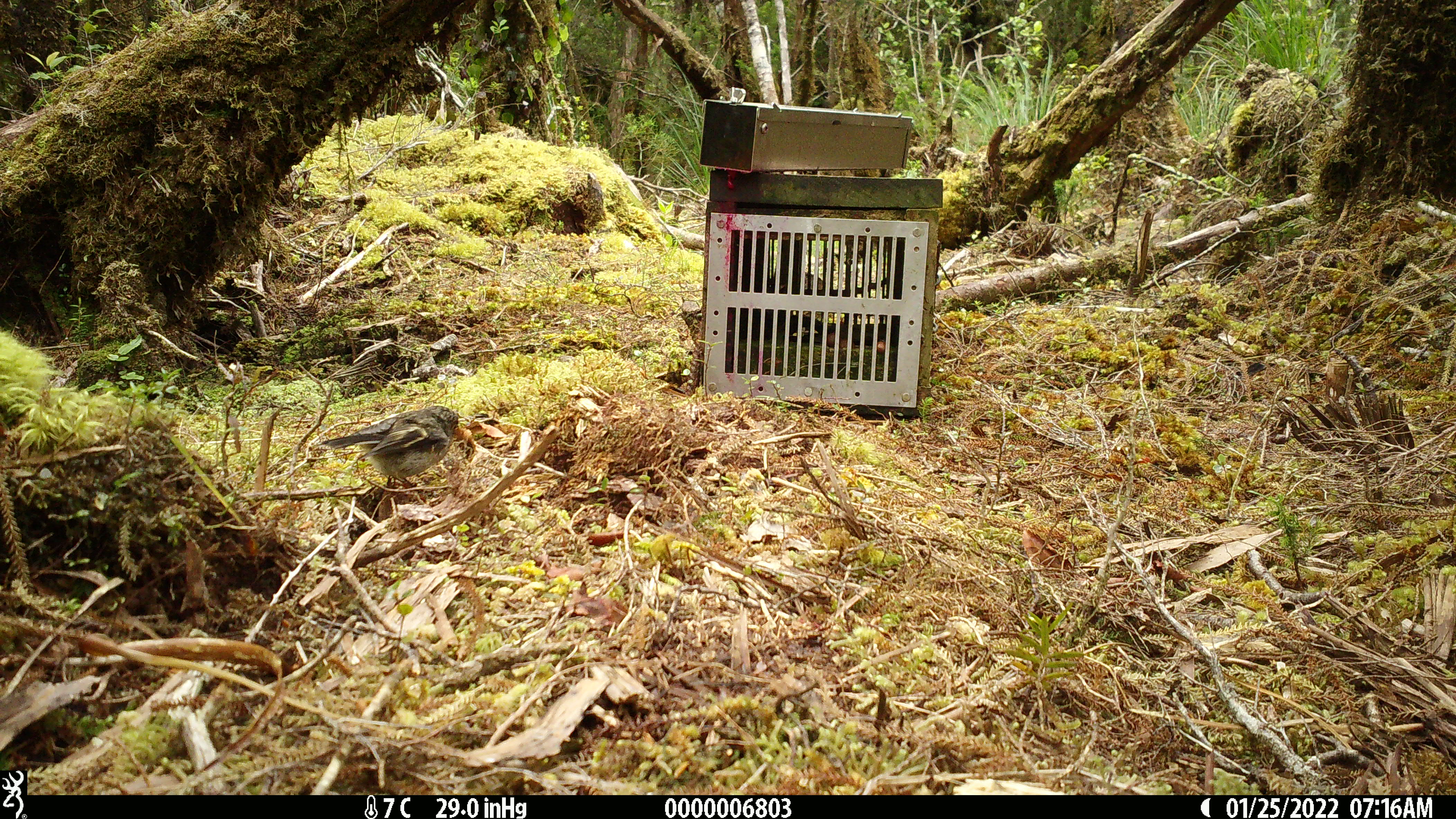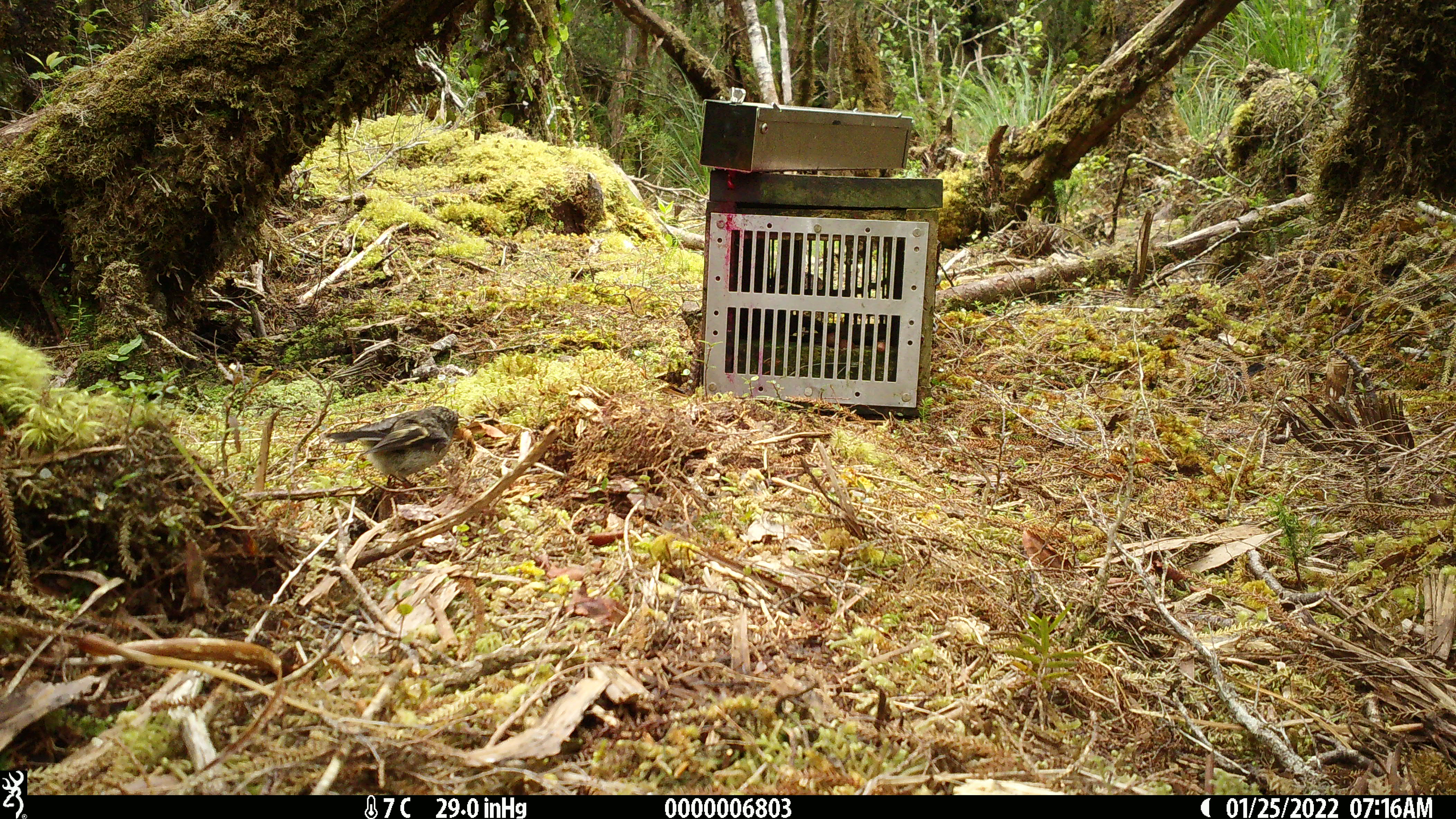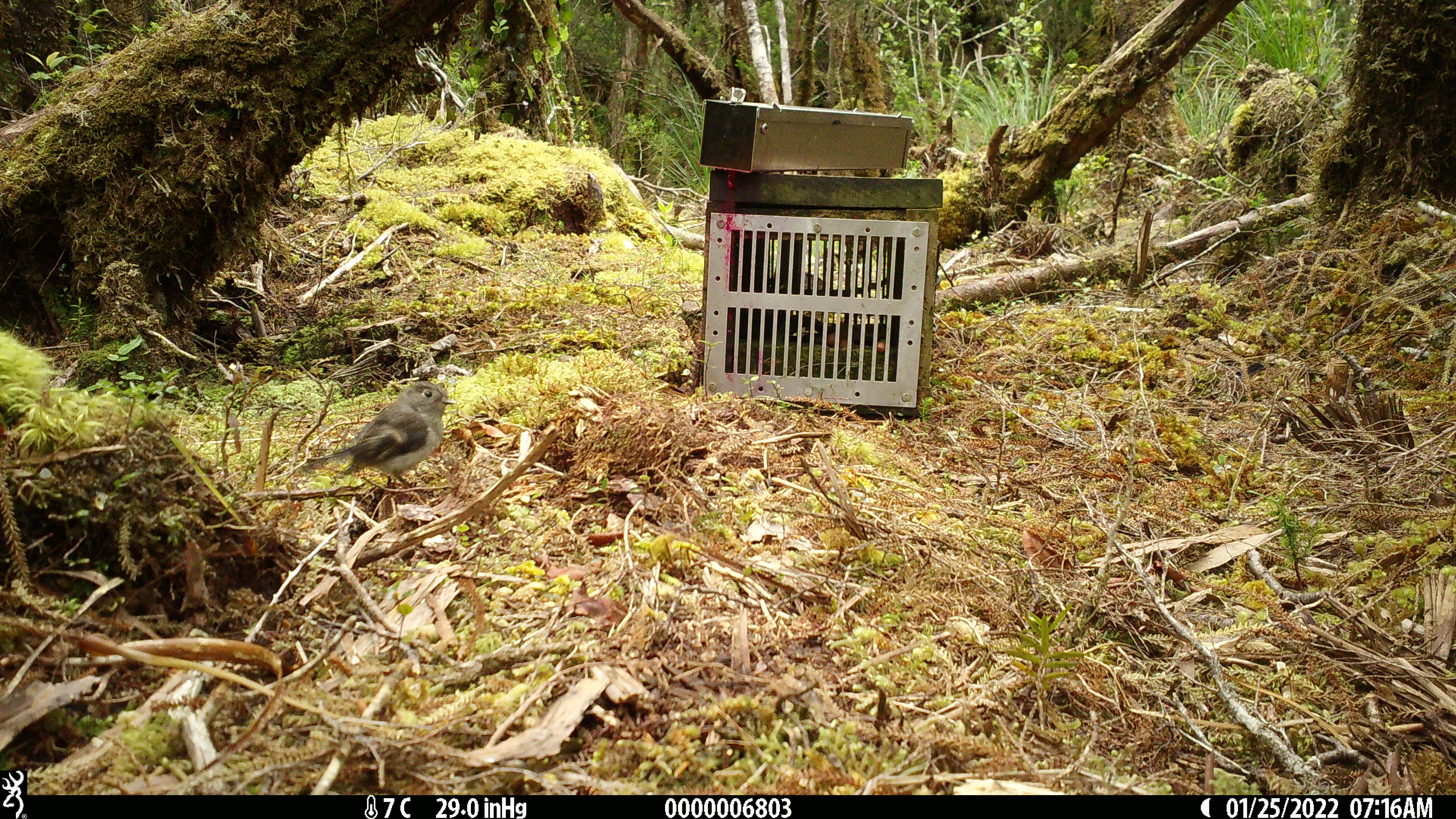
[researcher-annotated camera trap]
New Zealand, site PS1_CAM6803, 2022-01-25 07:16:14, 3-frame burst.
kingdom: Animalia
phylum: Chordata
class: Aves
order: Passeriformes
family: Petroicidae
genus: Petroica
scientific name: Petroica macrocephala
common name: tomtit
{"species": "tomtit (Petroica macrocephala)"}